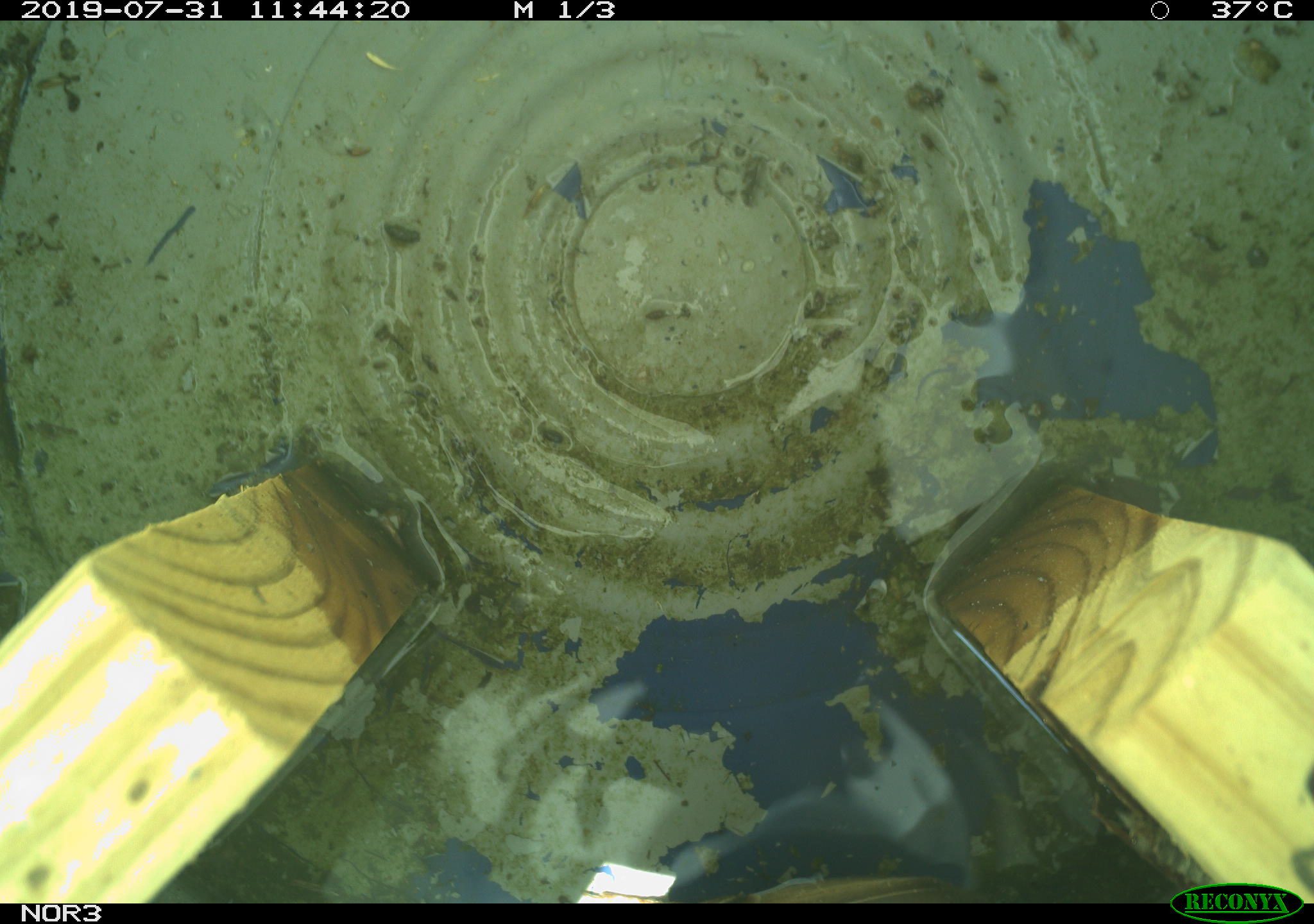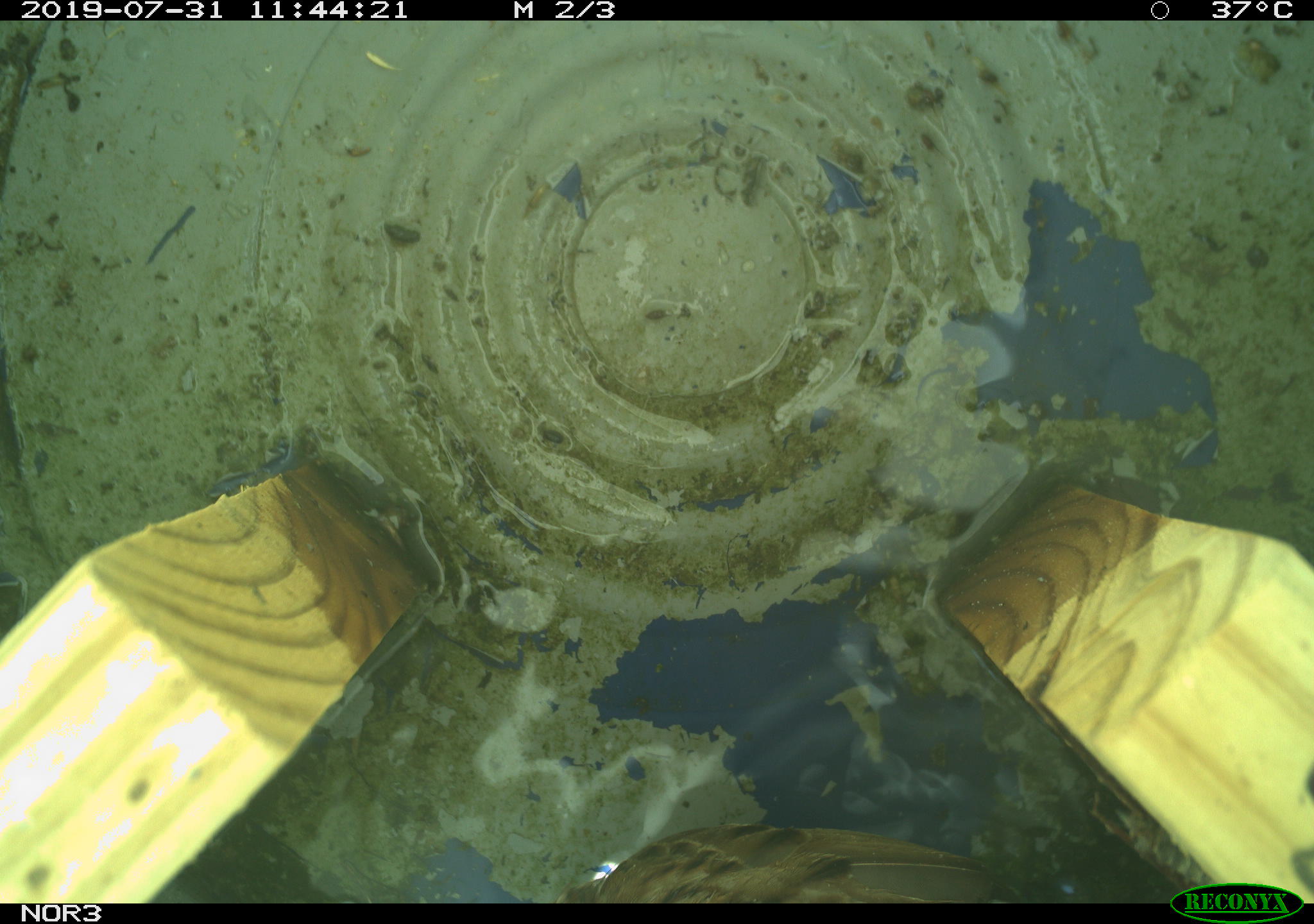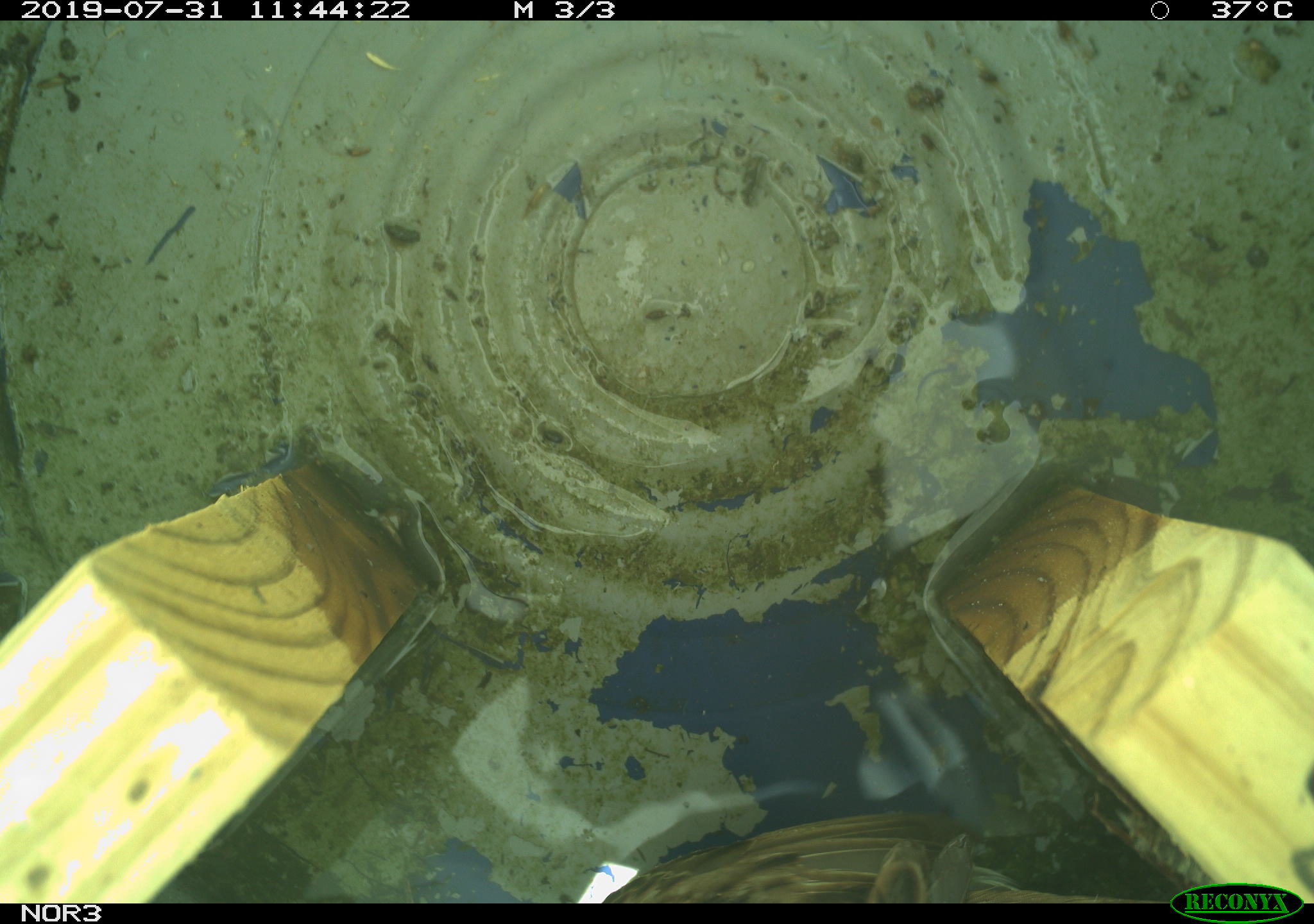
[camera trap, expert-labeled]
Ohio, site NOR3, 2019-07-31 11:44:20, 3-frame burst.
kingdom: Animalia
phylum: Chordata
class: Aves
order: Passeriformes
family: Passerellidae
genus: Melospiza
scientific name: Melospiza melodia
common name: song sparrow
Song sparrow (Melospiza melodia).